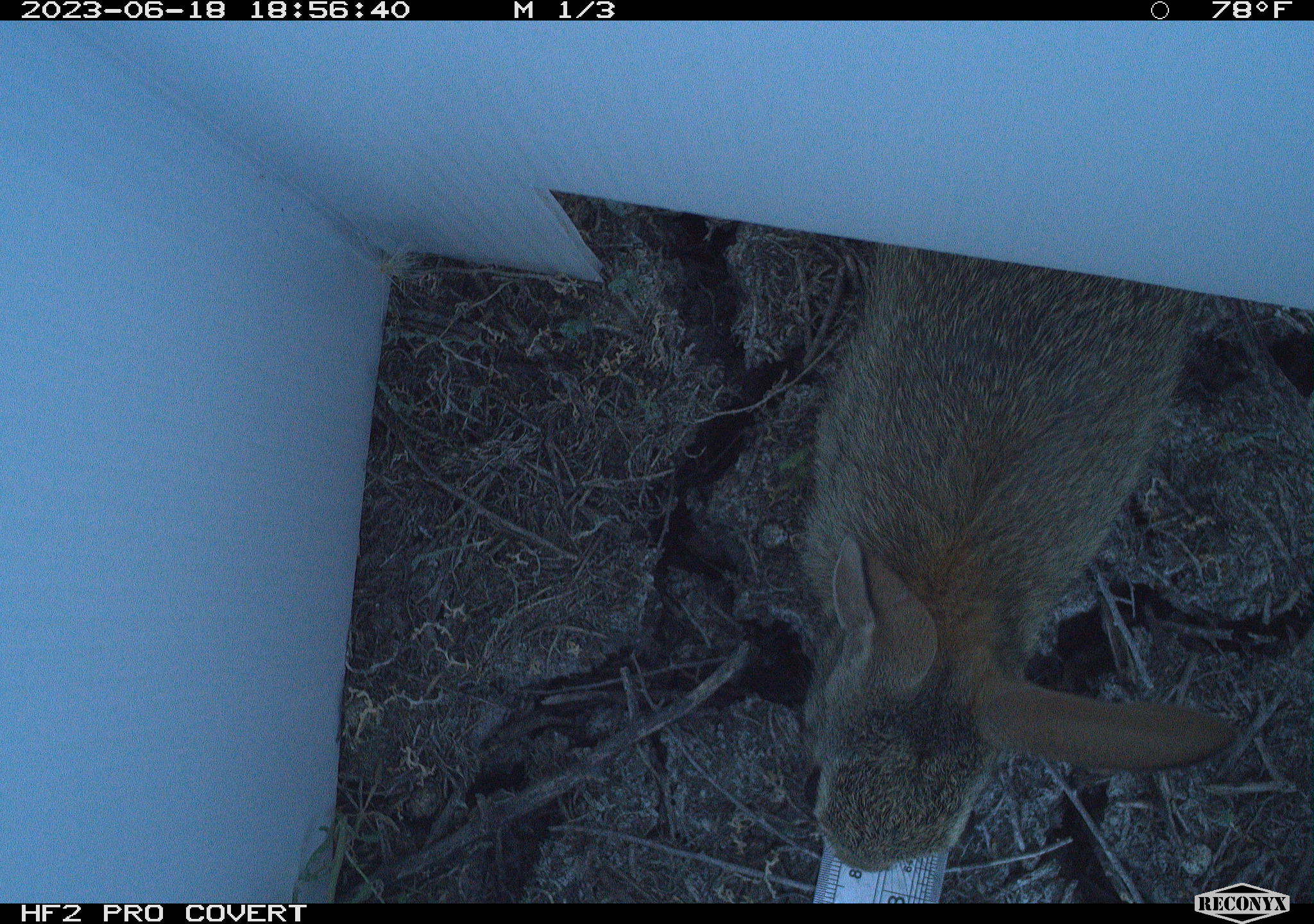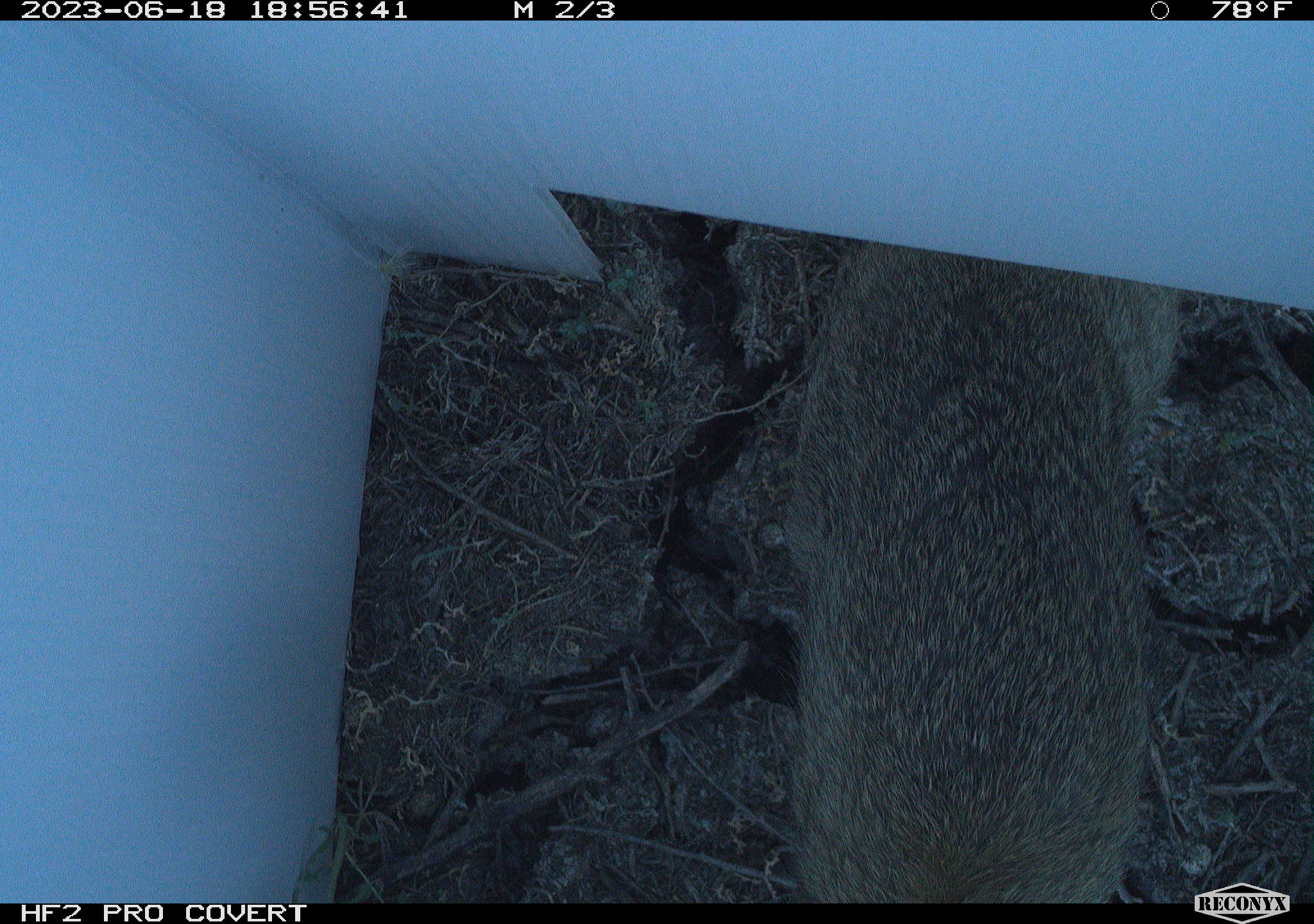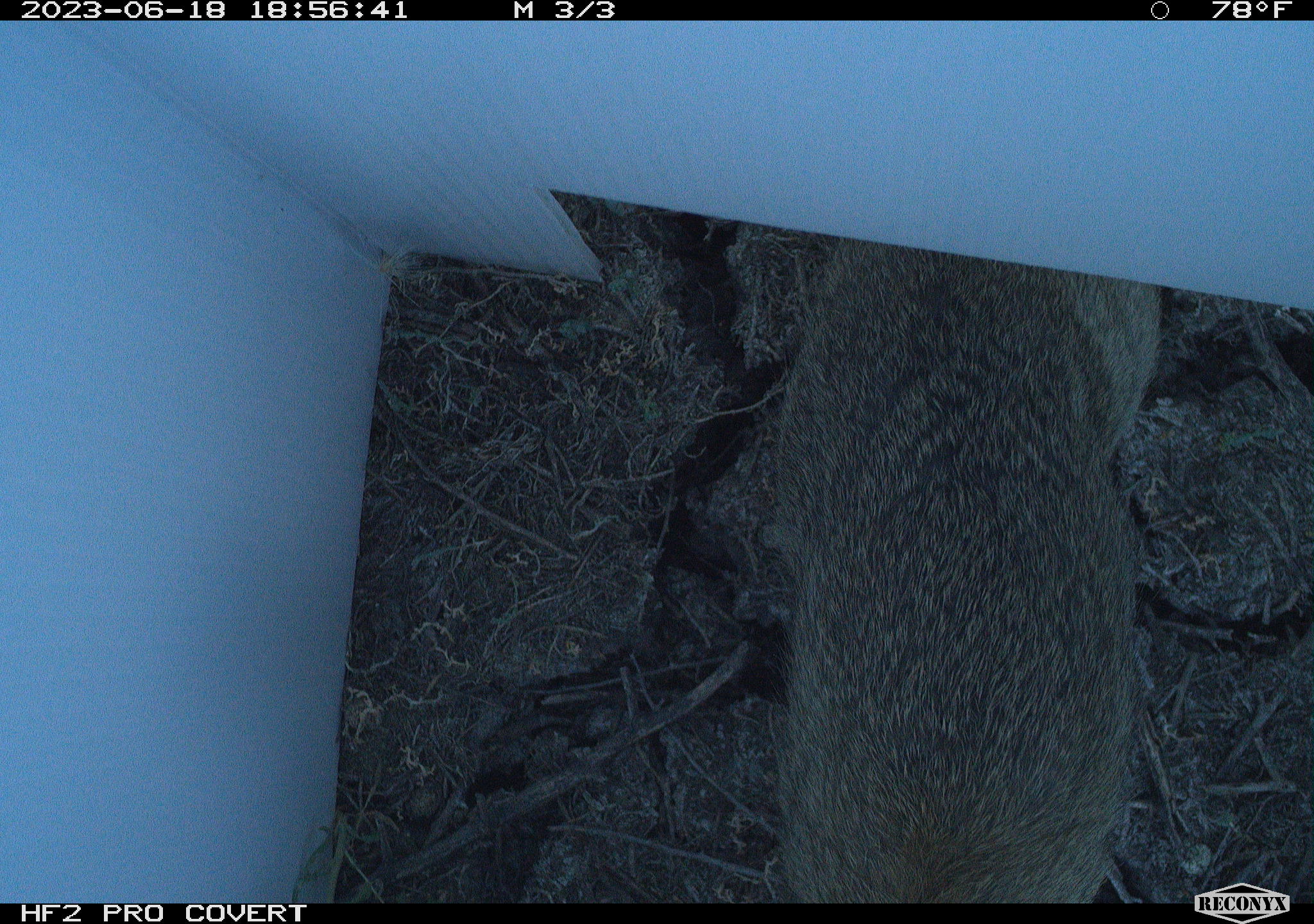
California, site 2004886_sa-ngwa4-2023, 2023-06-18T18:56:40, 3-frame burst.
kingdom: Animalia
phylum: Chordata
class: Mammalia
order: Lagomorpha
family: Leporidae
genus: Sylvilagus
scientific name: Sylvilagus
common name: cottontail rabbits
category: sylvilagus species